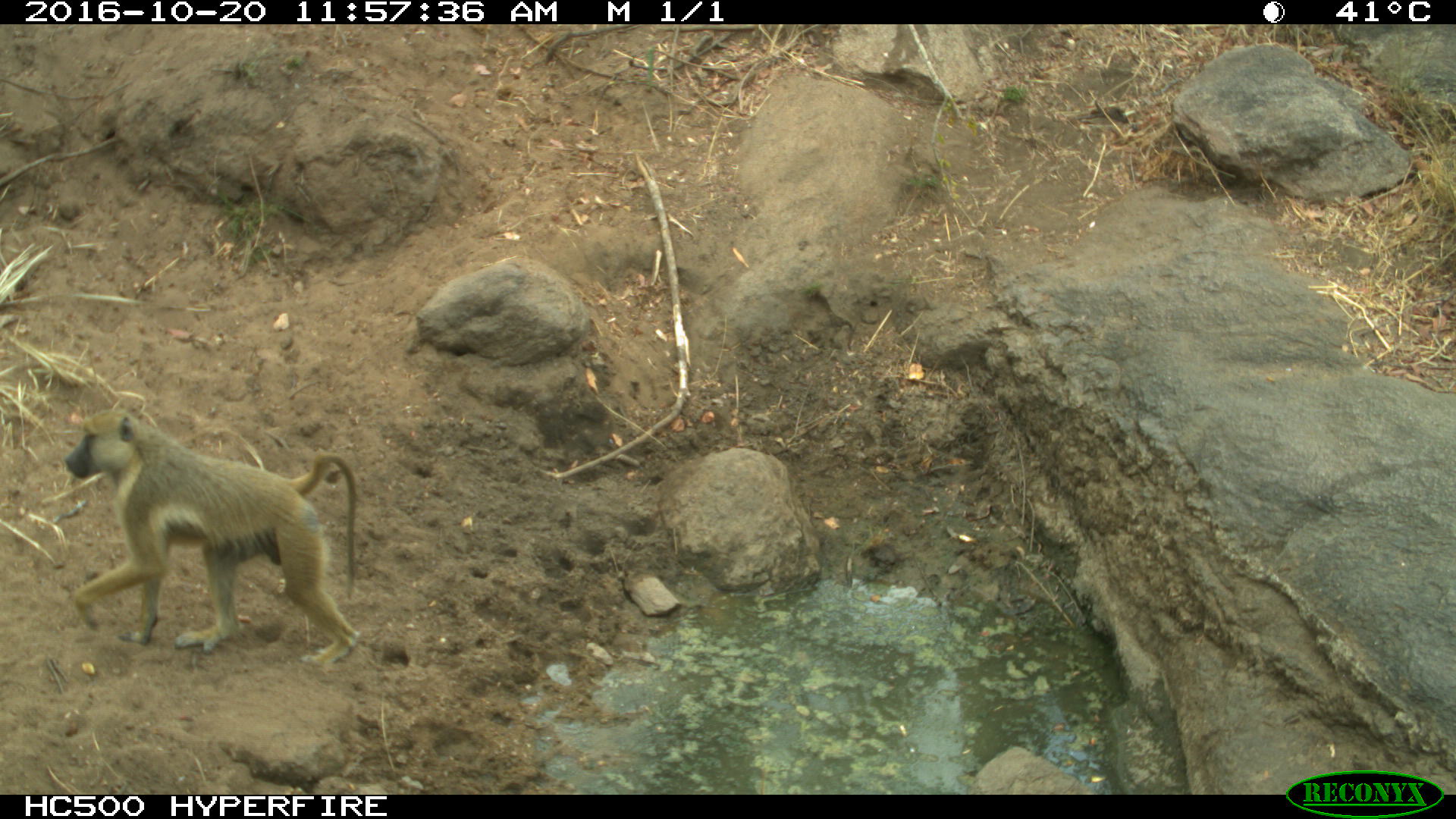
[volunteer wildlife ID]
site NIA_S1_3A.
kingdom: Animalia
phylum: Chordata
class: Mammalia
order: Primates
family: Cercopithecidae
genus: Papio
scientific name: Papio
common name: baboon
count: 1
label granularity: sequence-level